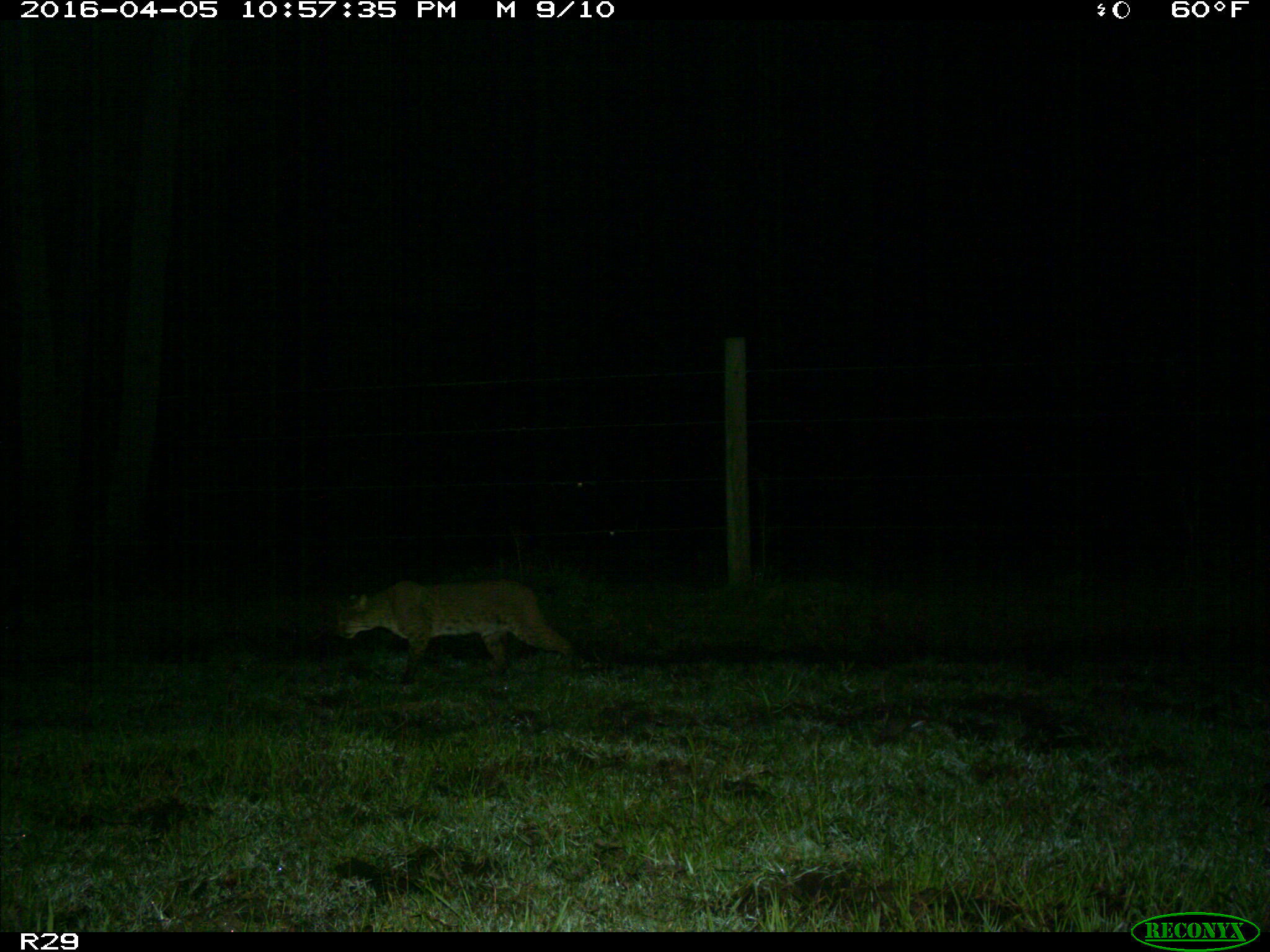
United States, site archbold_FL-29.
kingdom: Animalia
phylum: Chordata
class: Mammalia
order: Carnivora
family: Felidae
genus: Lynx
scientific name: Lynx rufus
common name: bobcat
Lynx rufus (bobcat).